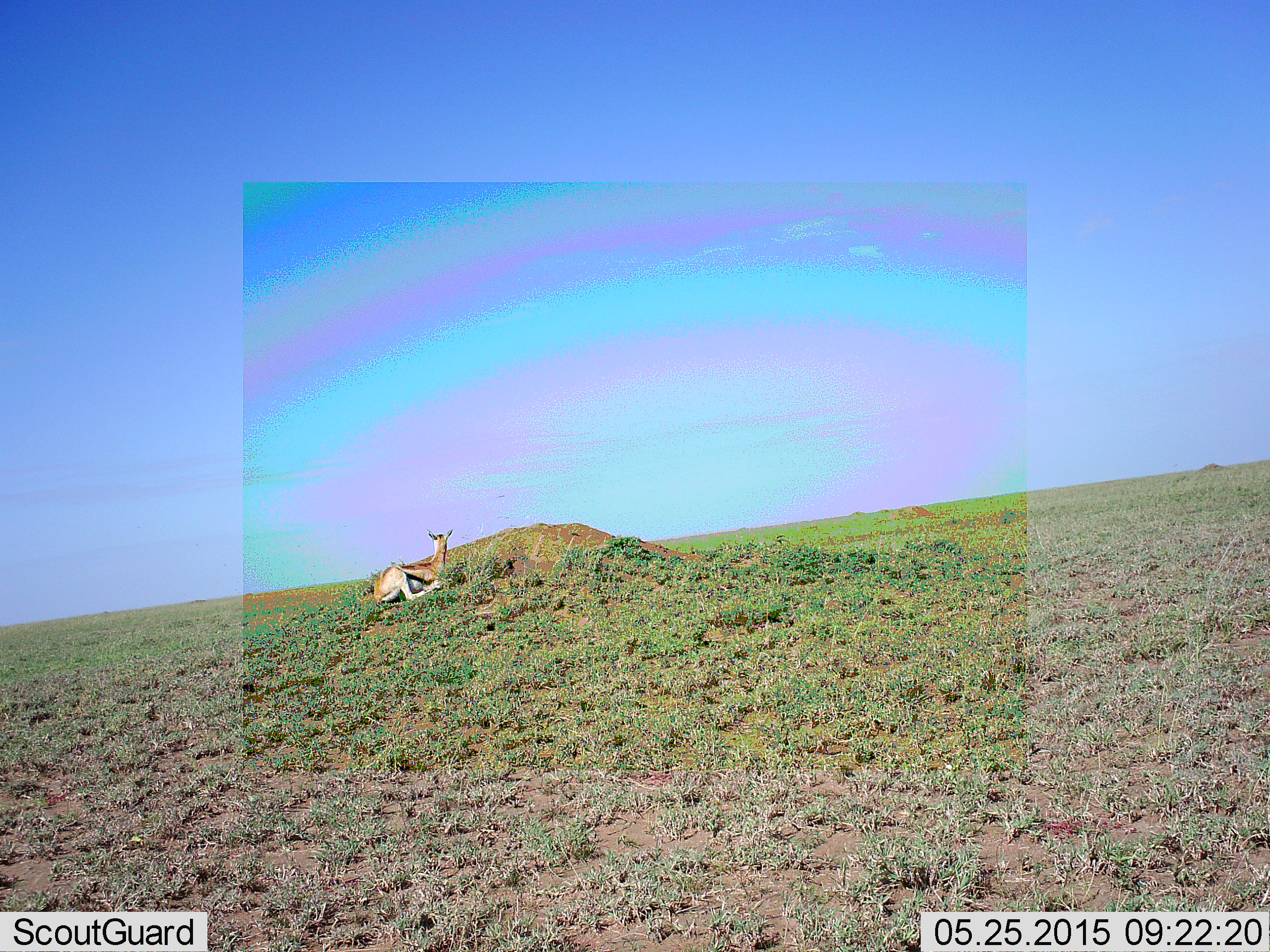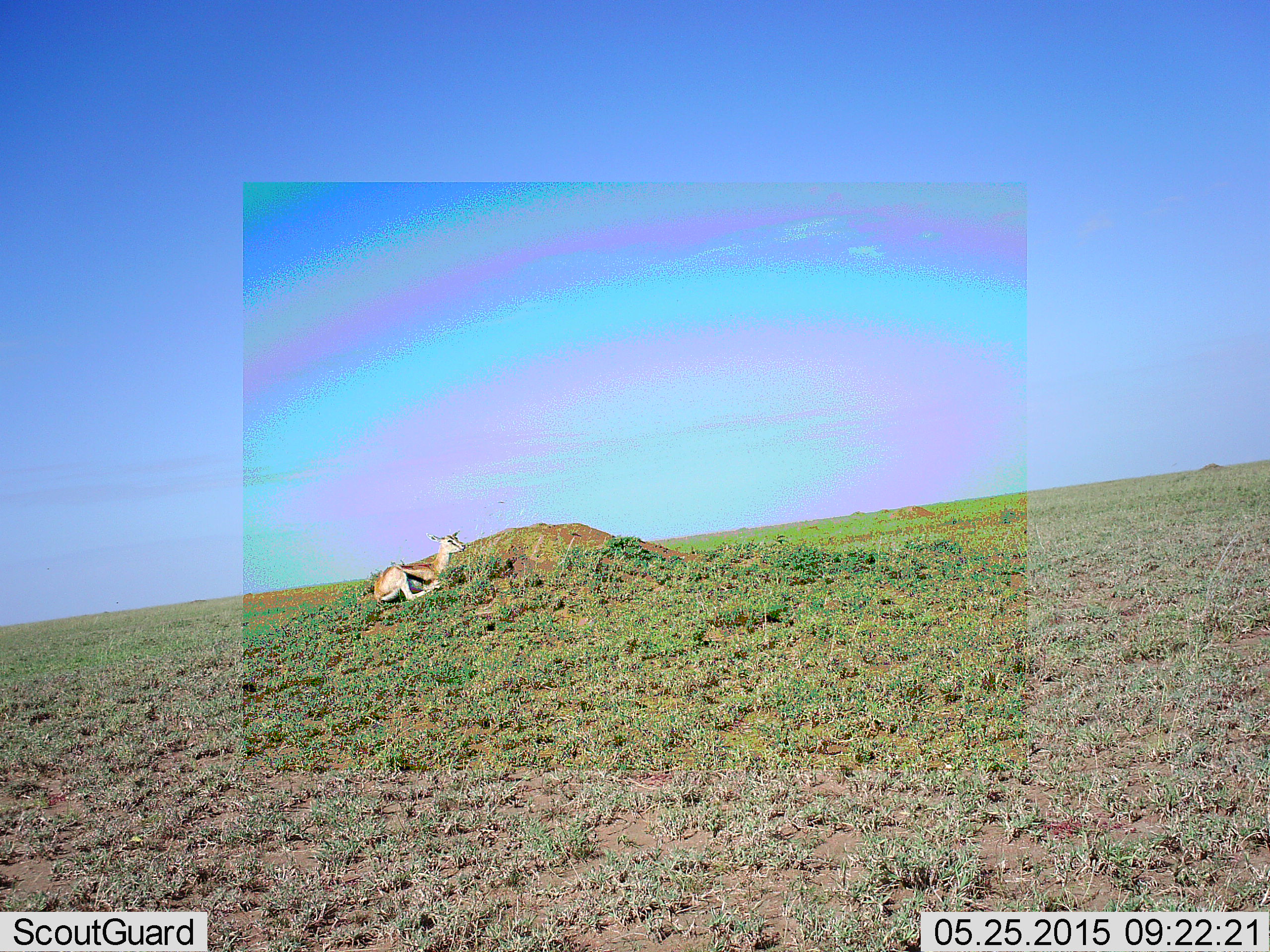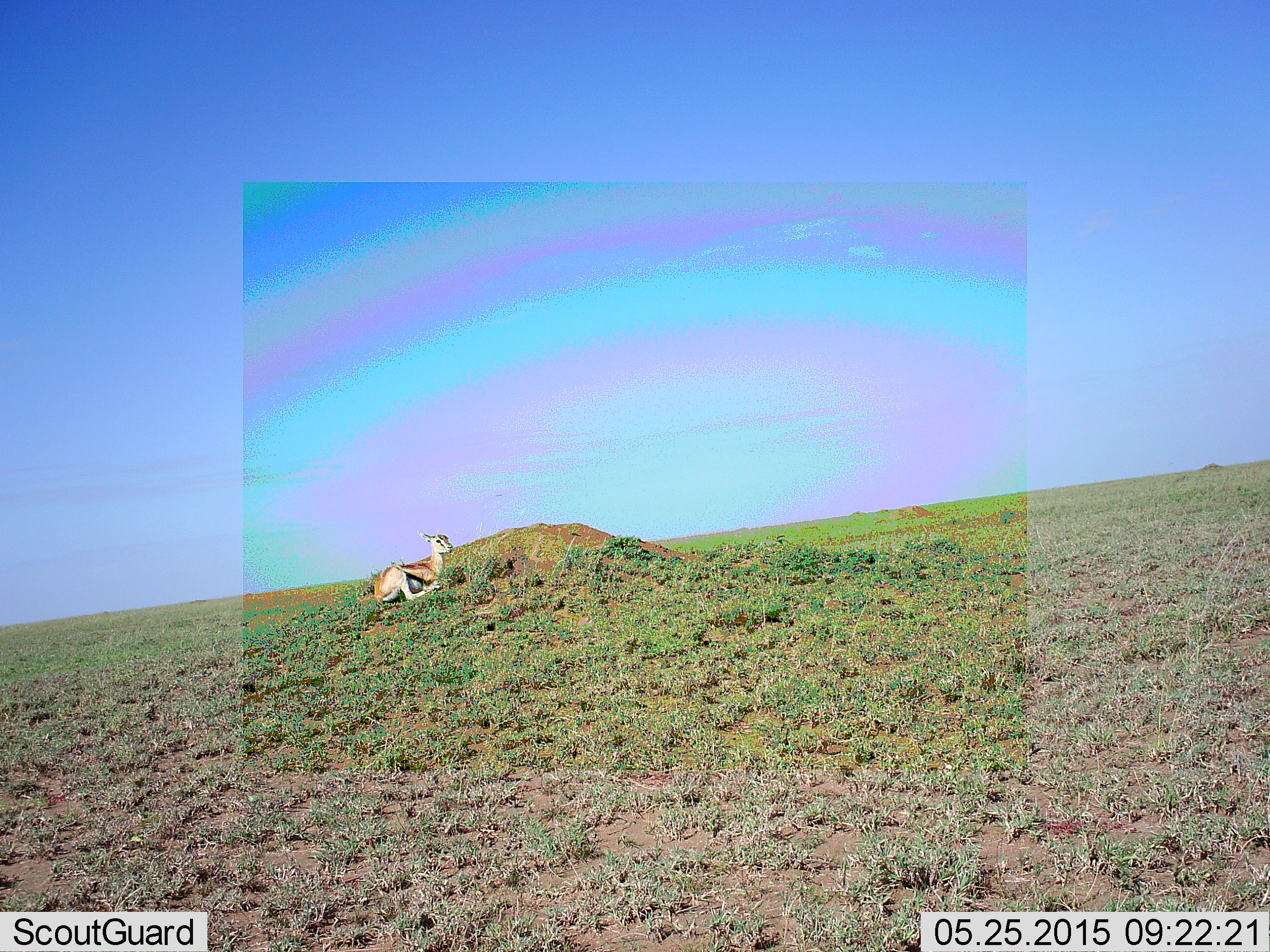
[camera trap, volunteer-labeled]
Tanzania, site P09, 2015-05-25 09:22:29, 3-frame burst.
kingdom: Animalia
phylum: Chordata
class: Mammalia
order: Artiodactyla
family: Bovidae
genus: Eudorcas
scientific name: Eudorcas thomsonii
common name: thomson's gazelle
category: gazellethomsons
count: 1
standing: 0%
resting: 100%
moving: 0%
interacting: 0%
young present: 0%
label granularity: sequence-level